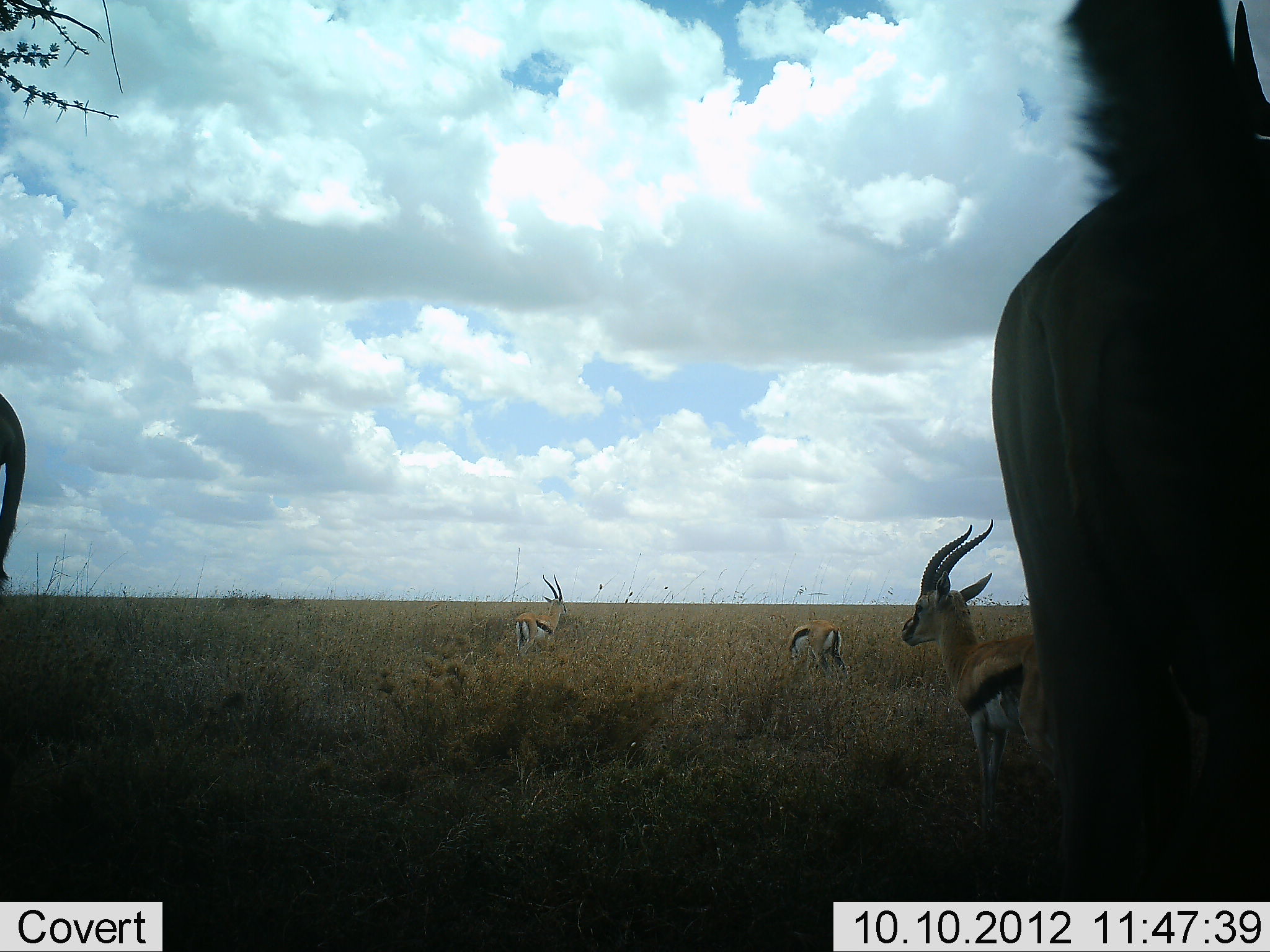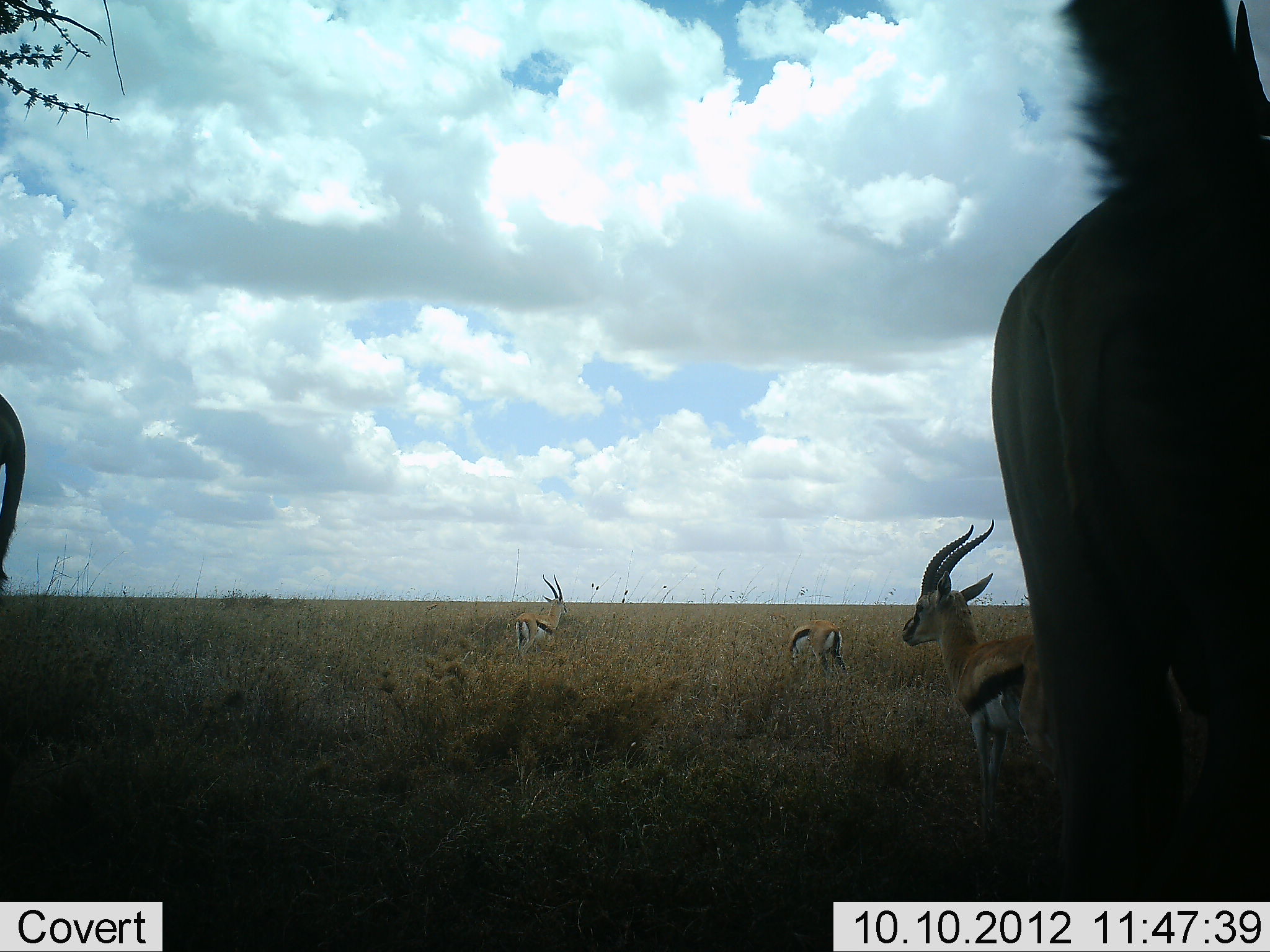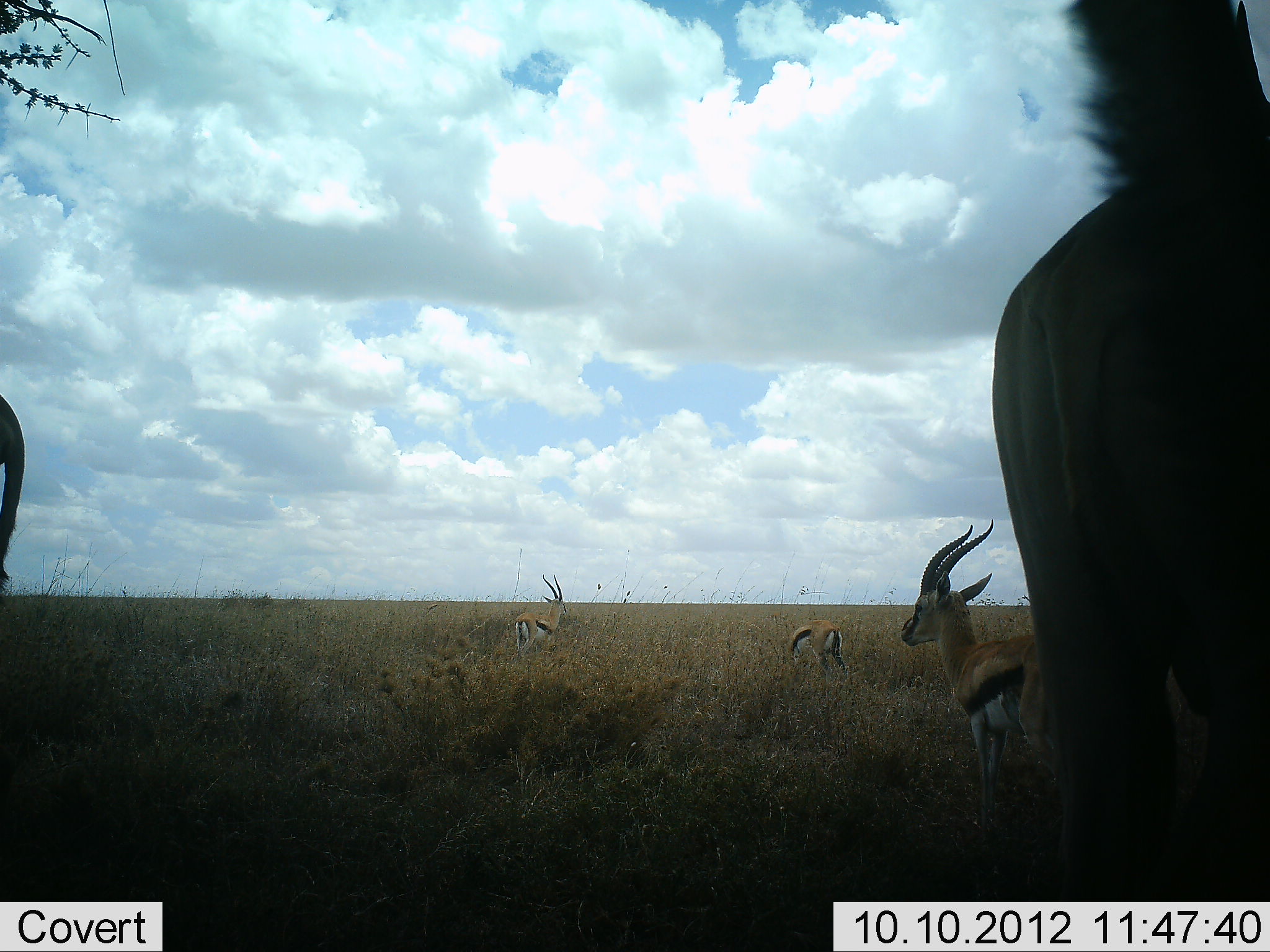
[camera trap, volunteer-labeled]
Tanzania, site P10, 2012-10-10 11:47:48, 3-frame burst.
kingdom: Animalia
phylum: Chordata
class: Mammalia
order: Artiodactyla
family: Bovidae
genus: Eudorcas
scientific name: Eudorcas thomsonii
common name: thomson's gazelle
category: gazellethomsons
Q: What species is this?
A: Gazellethomsons (thomson's gazelle) (Eudorcas thomsonii).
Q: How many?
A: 5.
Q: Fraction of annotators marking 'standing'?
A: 100%.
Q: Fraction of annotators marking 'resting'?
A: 0%.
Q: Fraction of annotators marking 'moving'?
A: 0%.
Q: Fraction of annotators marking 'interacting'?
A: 0%.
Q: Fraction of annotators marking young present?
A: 0%.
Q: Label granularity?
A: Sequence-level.